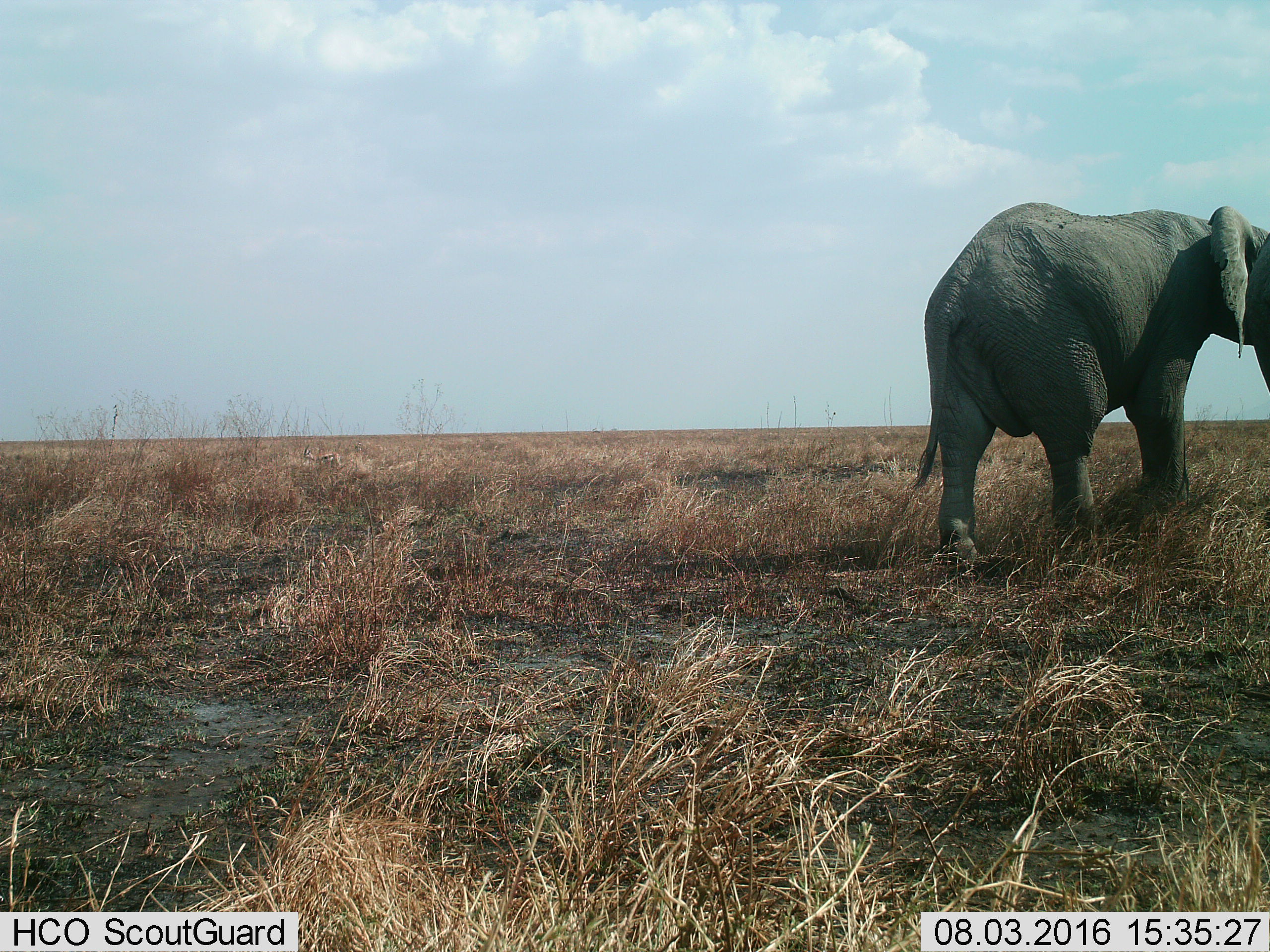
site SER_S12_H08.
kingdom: Animalia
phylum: Chordata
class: Mammalia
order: Proboscidea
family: Elephantidae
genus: Loxodonta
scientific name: Loxodonta africana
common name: african bush elephant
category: elephant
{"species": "elephant (african bush elephant) (Loxodonta africana)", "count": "1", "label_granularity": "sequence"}